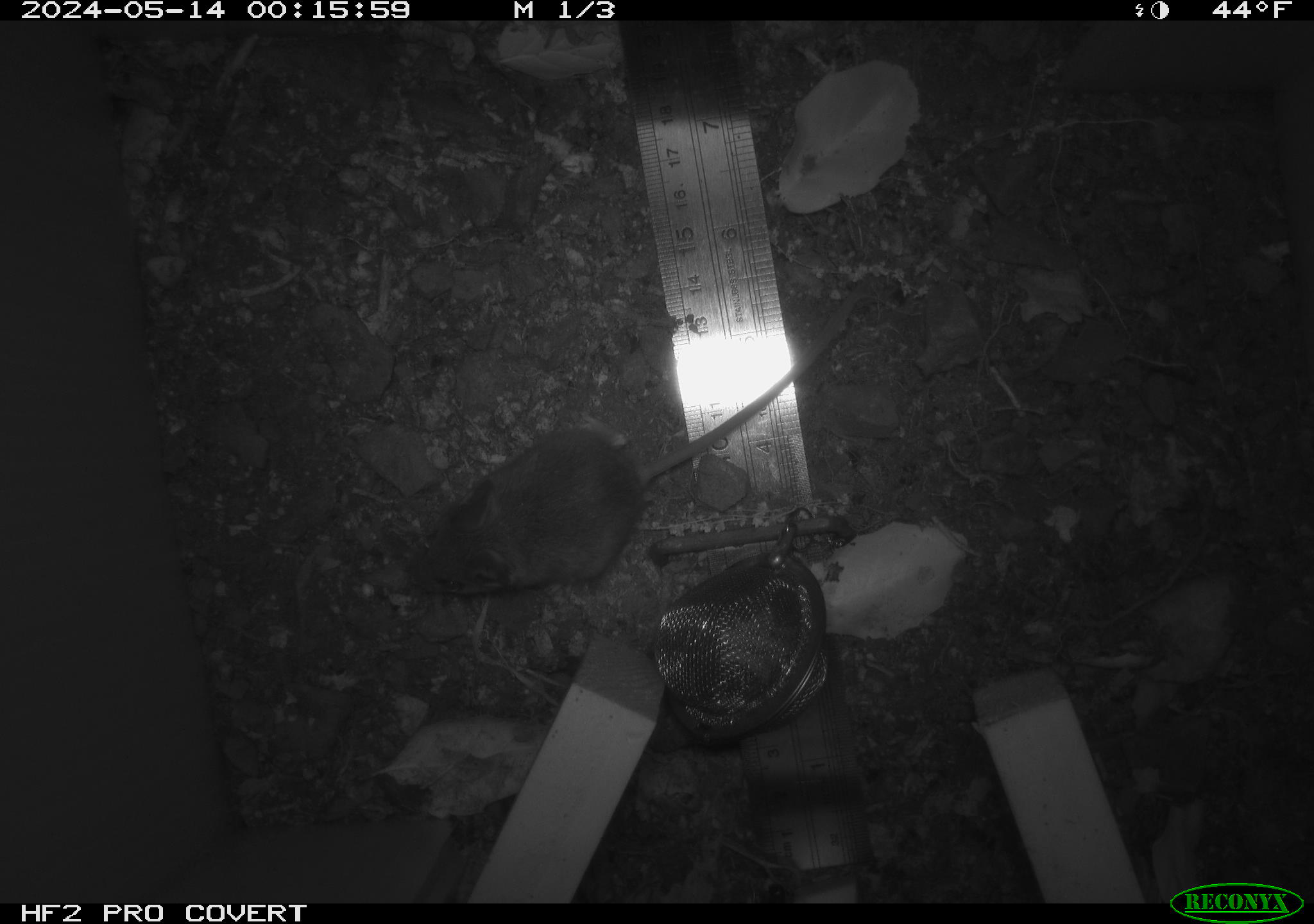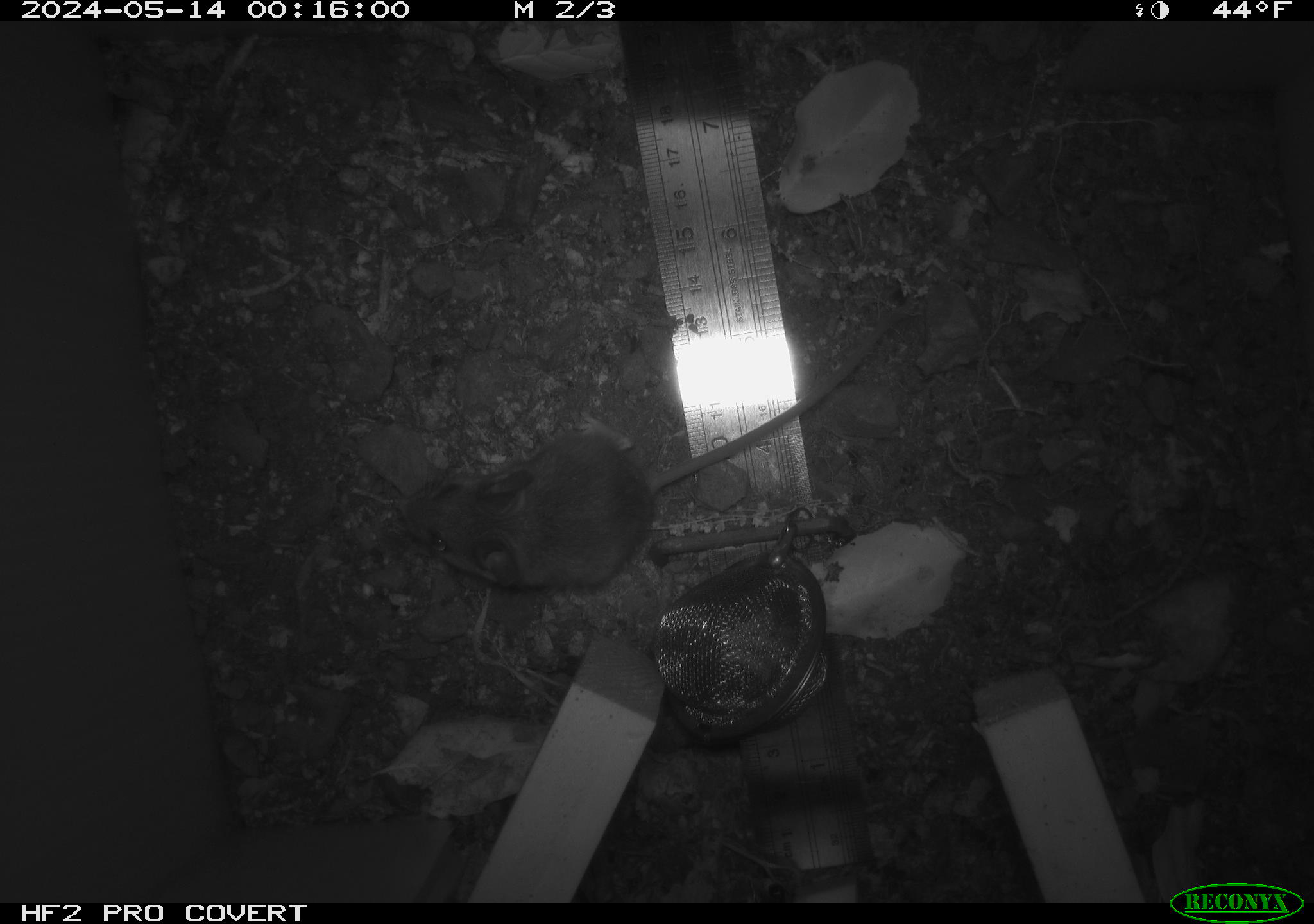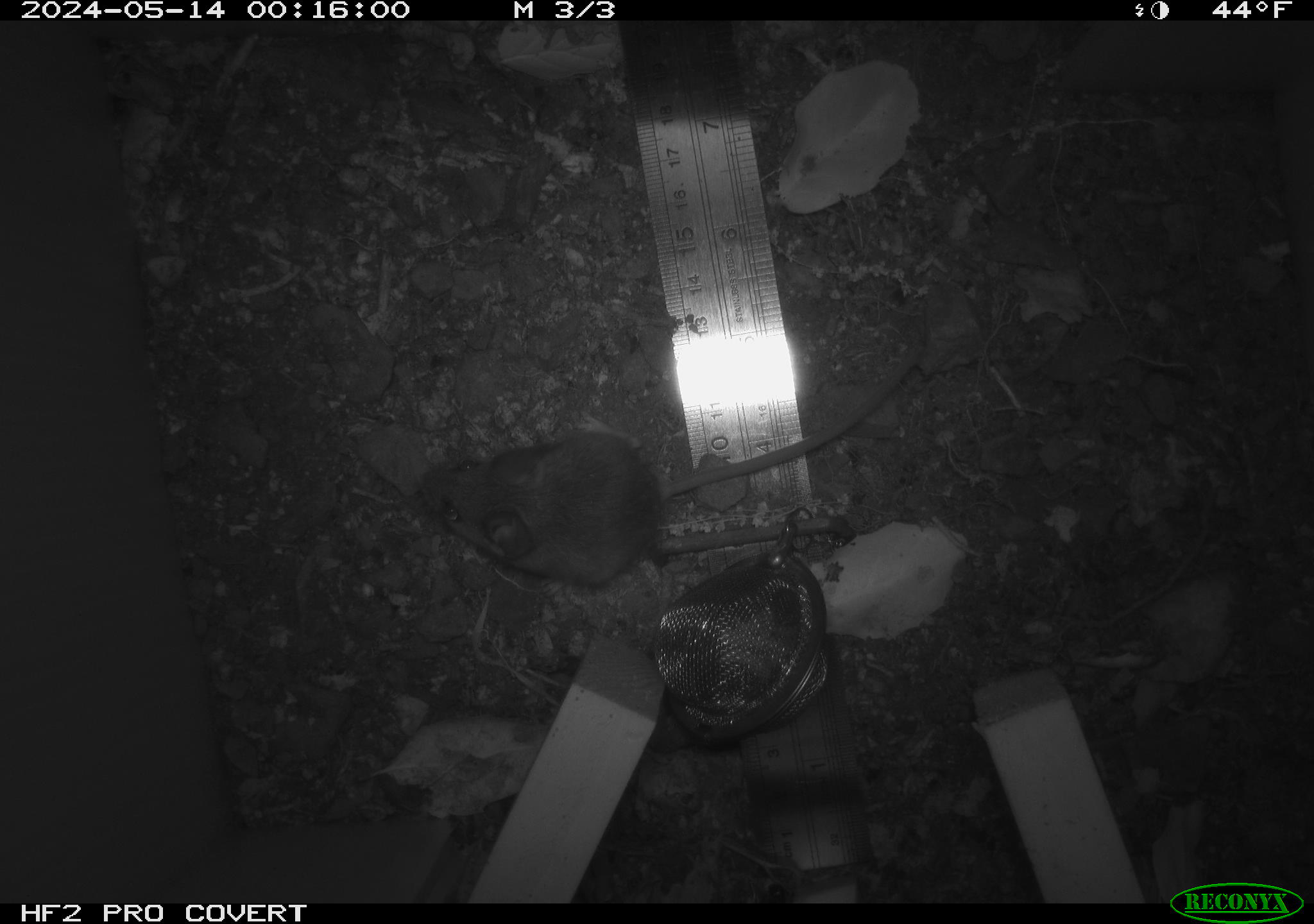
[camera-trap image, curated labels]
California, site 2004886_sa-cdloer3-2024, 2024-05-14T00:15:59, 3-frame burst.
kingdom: Animalia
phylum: Chordata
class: Mammalia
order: Rodentia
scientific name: Rodentia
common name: mouse species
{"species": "mouse species (Rodentia)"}